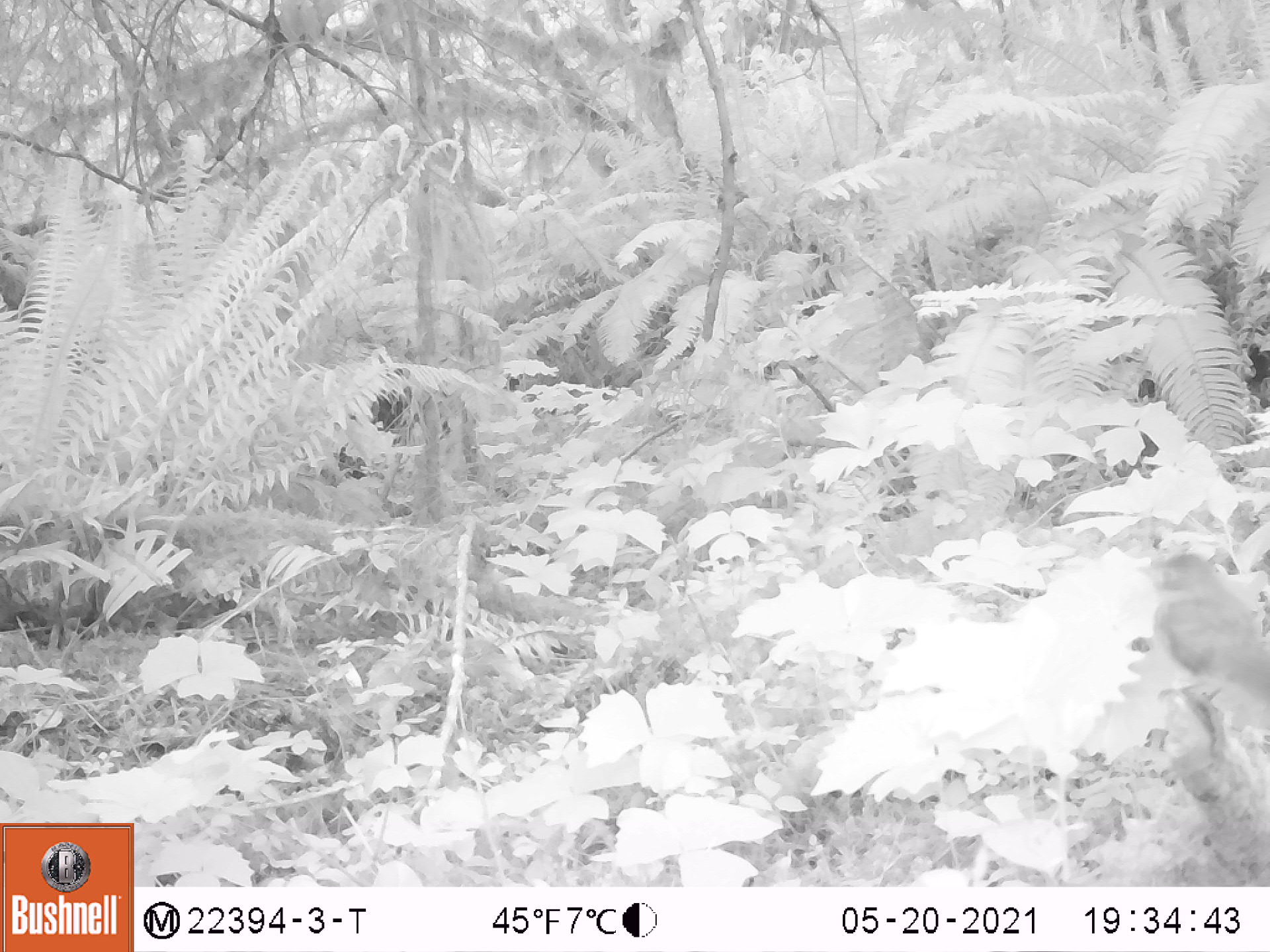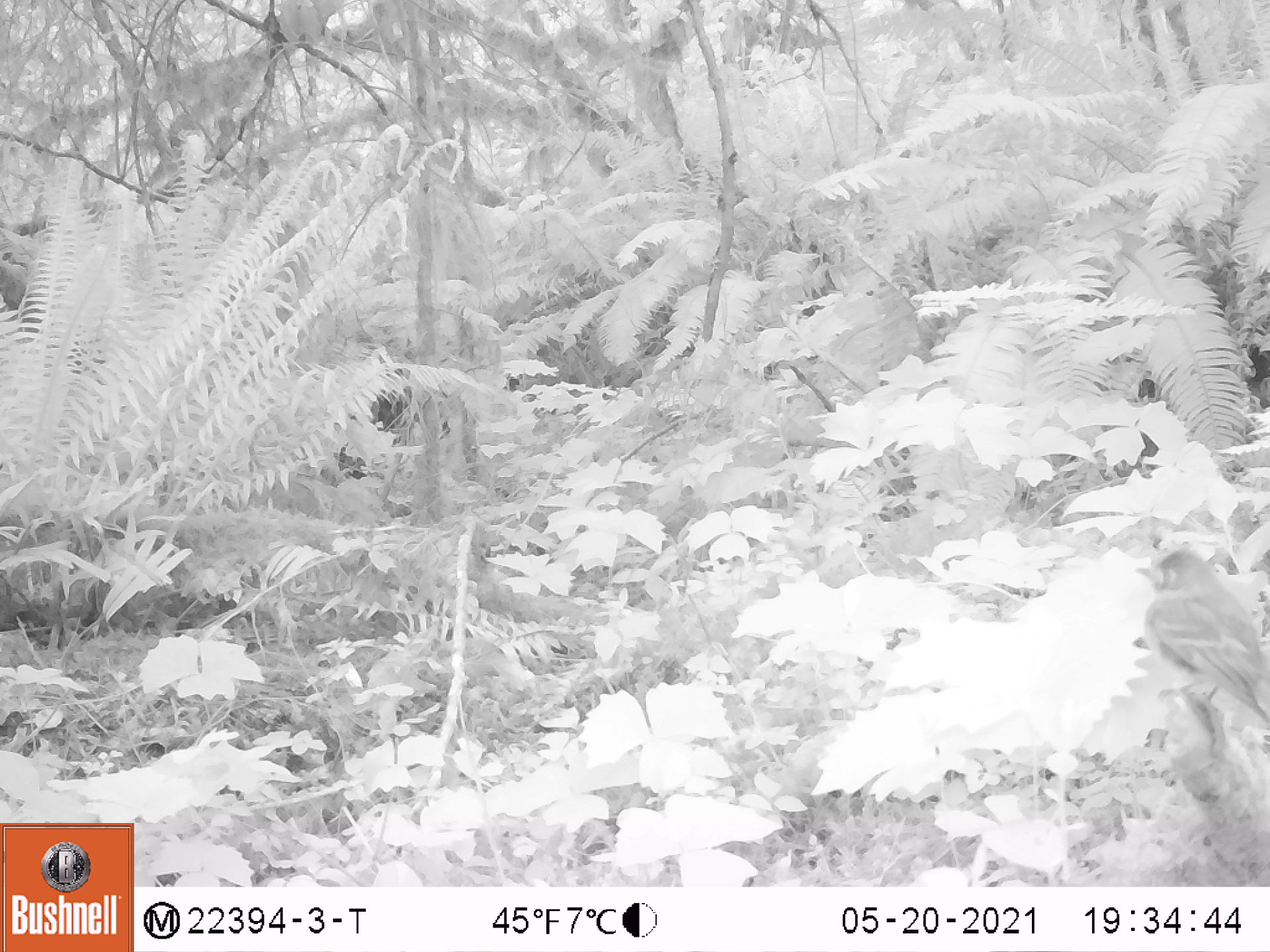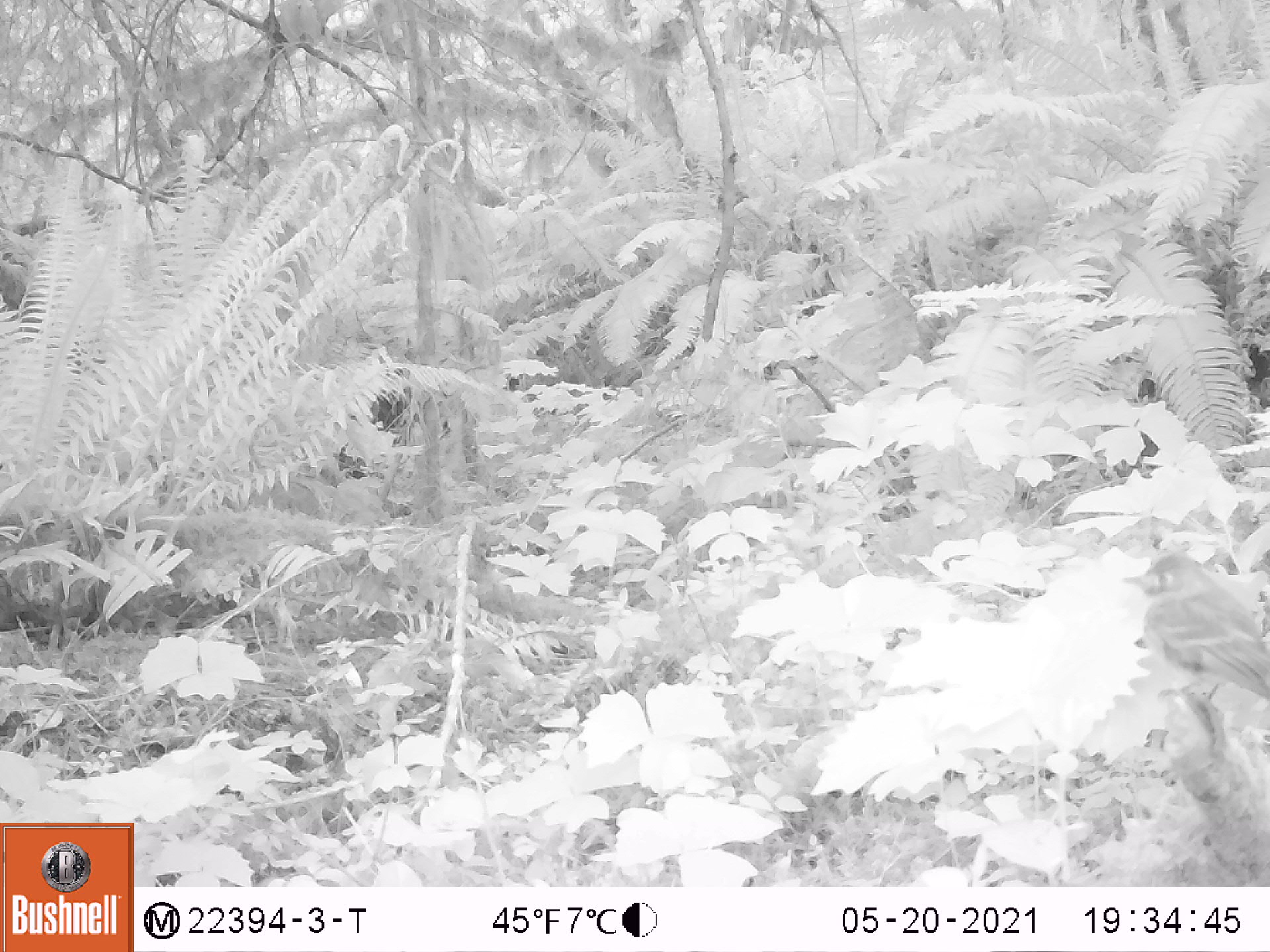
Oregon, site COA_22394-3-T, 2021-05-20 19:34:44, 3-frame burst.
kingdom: Animalia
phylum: Chordata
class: Aves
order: Passeriformes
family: Turdidae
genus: Catharus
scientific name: Catharus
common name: brown thrushes and nightingale-thrushes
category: catharus species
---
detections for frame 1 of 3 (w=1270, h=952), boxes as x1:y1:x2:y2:
catharus species: 1099:517:1269:774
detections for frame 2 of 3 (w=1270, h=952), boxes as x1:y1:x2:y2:
catharus species: 1092:508:1269:778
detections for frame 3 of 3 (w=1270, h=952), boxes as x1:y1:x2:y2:
catharus species: 1100:529:1269:758